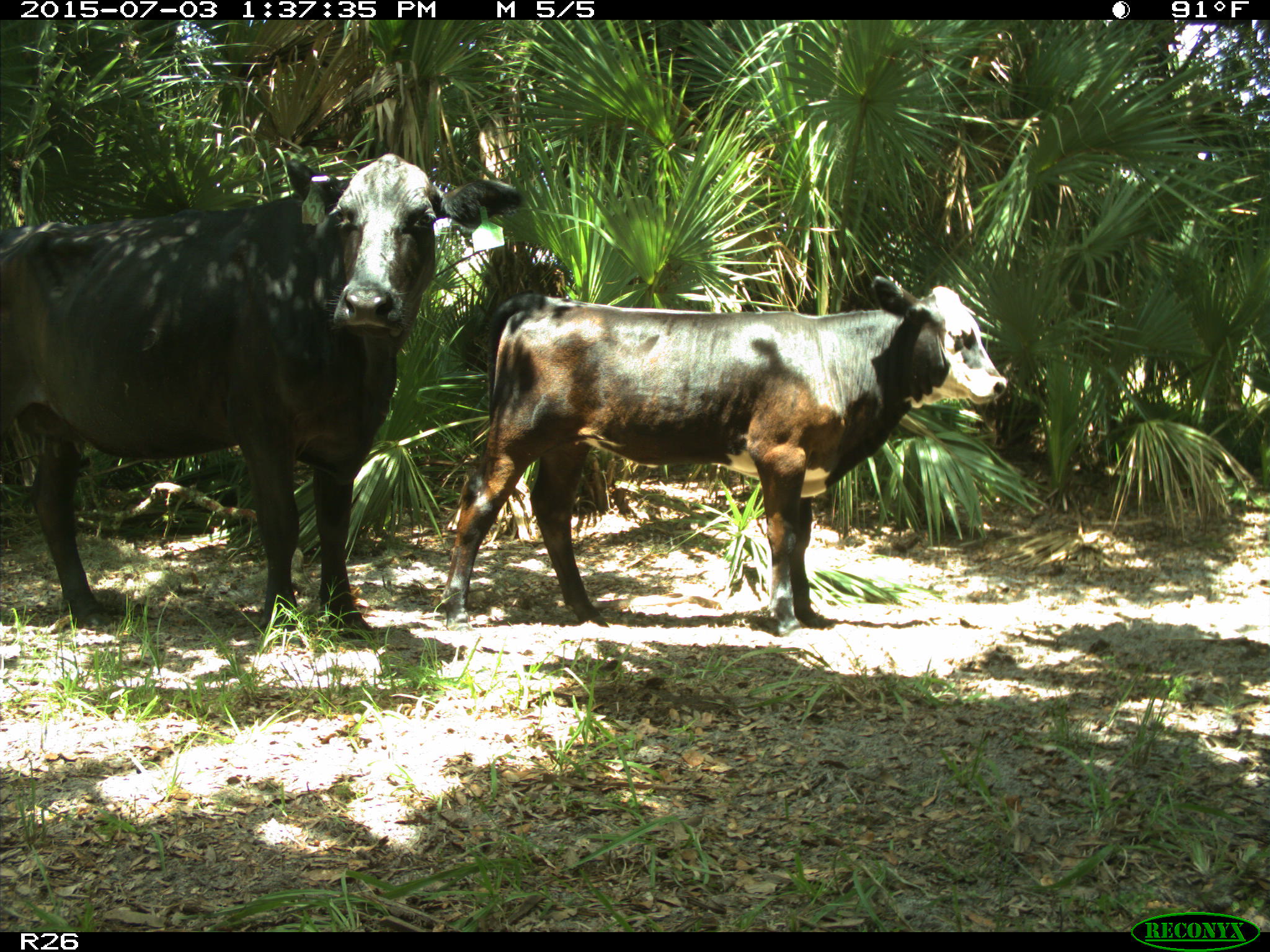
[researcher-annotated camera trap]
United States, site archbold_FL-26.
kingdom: Animalia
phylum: Chordata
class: Mammalia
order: Artiodactyla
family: Bovidae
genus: Bos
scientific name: Bos taurus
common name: domestic cow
Bos taurus (domestic cow).